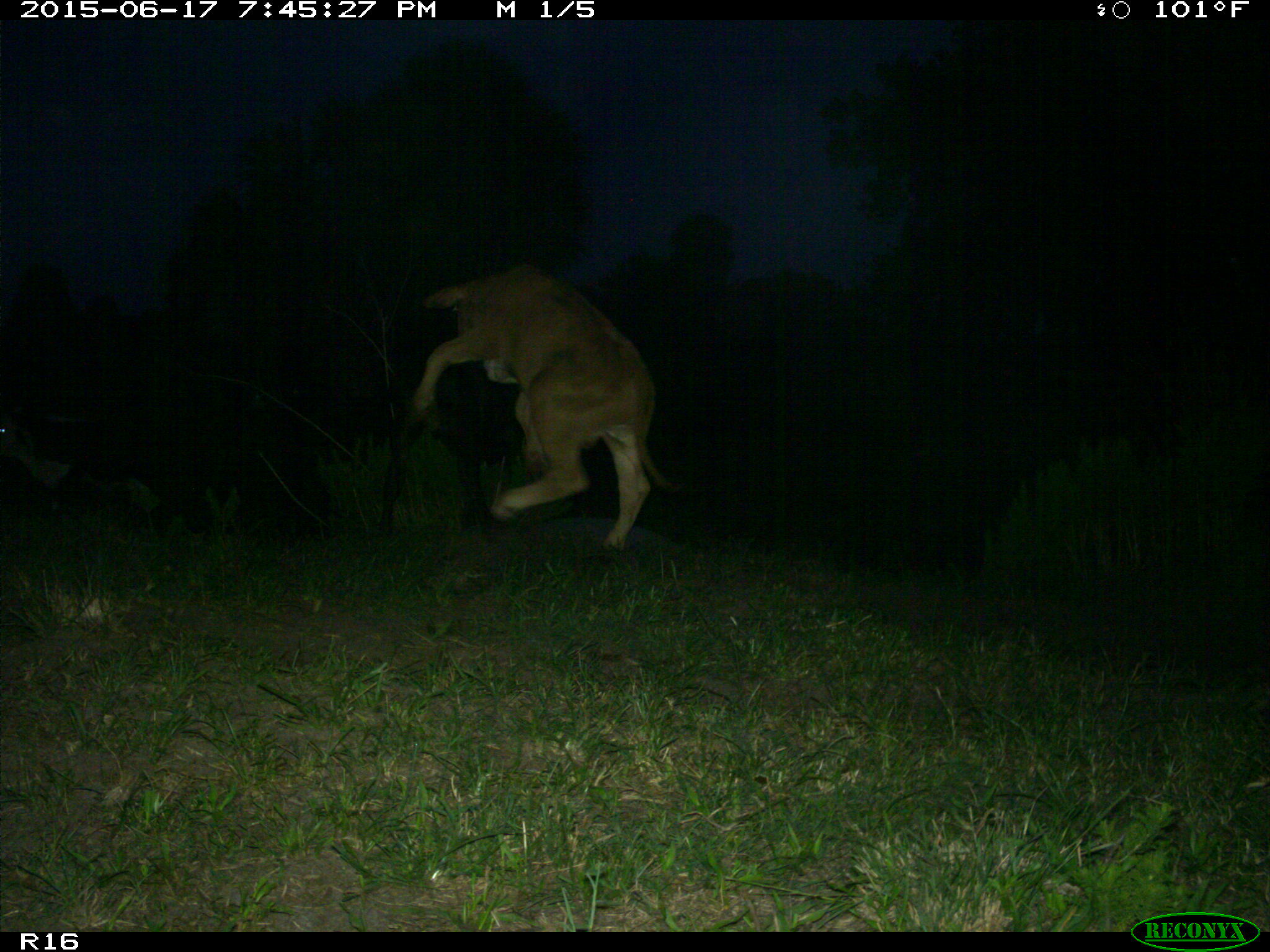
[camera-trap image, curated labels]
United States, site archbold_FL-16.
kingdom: Animalia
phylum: Chordata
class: Mammalia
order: Artiodactyla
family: Bovidae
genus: Bos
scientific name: Bos taurus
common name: domestic cow